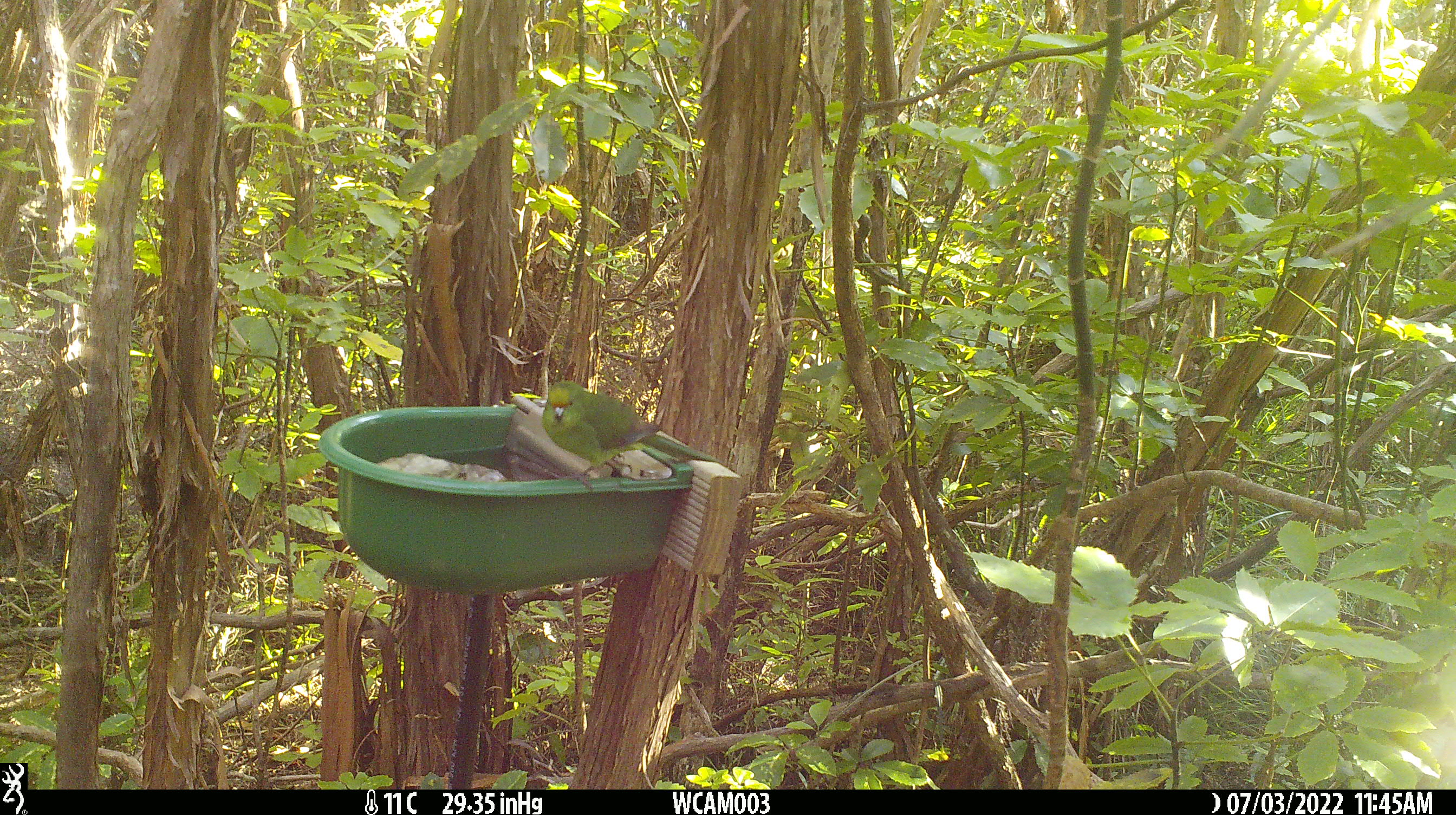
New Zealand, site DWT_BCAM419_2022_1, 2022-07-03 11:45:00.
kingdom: Animalia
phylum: Chordata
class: Aves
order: Psittaciformes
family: Psittaculidae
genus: Cyanoramphus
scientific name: Cyanoramphus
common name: parakeet